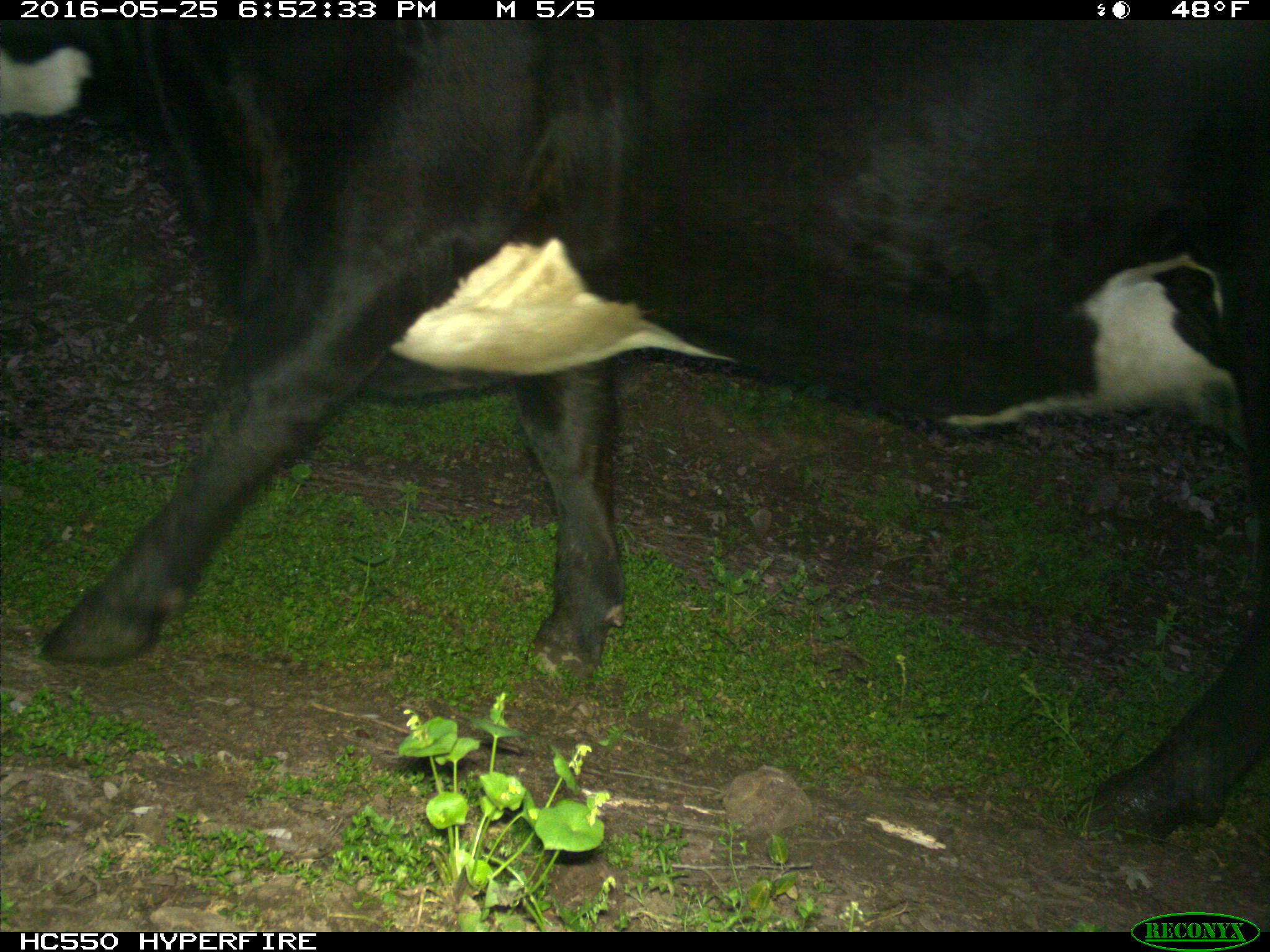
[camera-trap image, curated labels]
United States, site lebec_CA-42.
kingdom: Animalia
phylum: Chordata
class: Mammalia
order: Artiodactyla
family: Bovidae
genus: Bos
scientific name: Bos taurus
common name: domestic cow